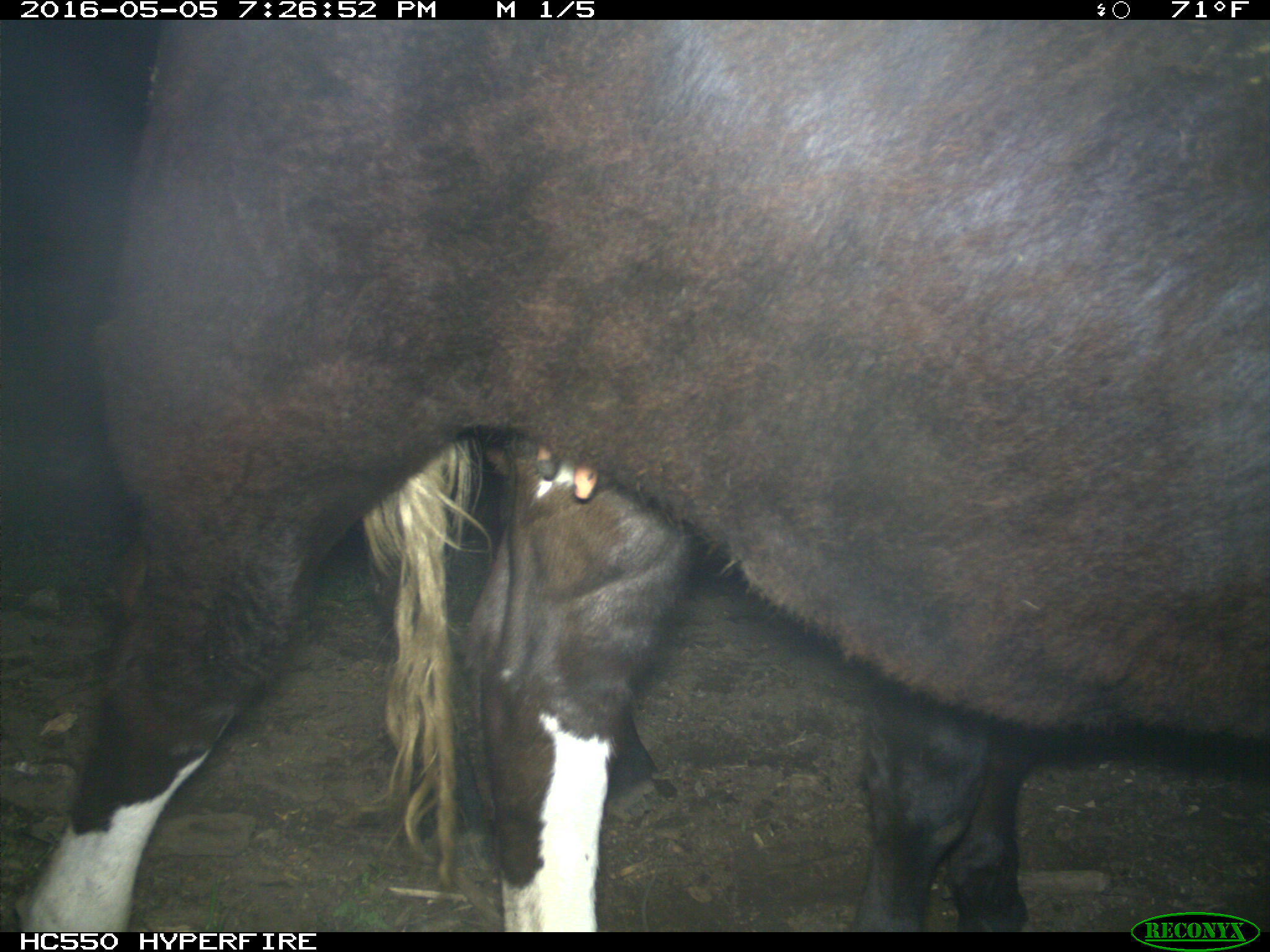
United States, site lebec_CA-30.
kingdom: Animalia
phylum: Chordata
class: Mammalia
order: Artiodactyla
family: Bovidae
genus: Bos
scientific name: Bos taurus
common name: domestic cow